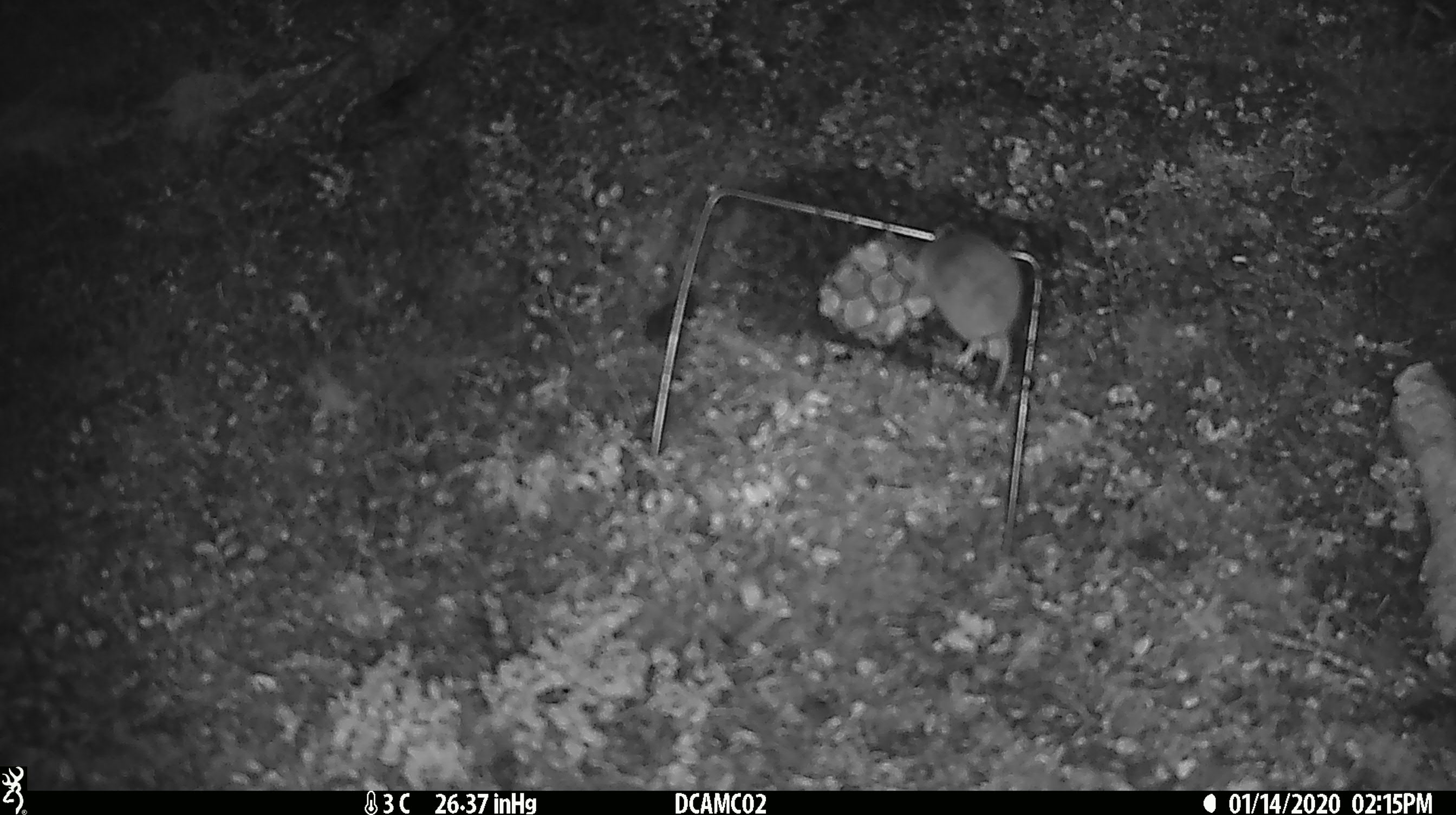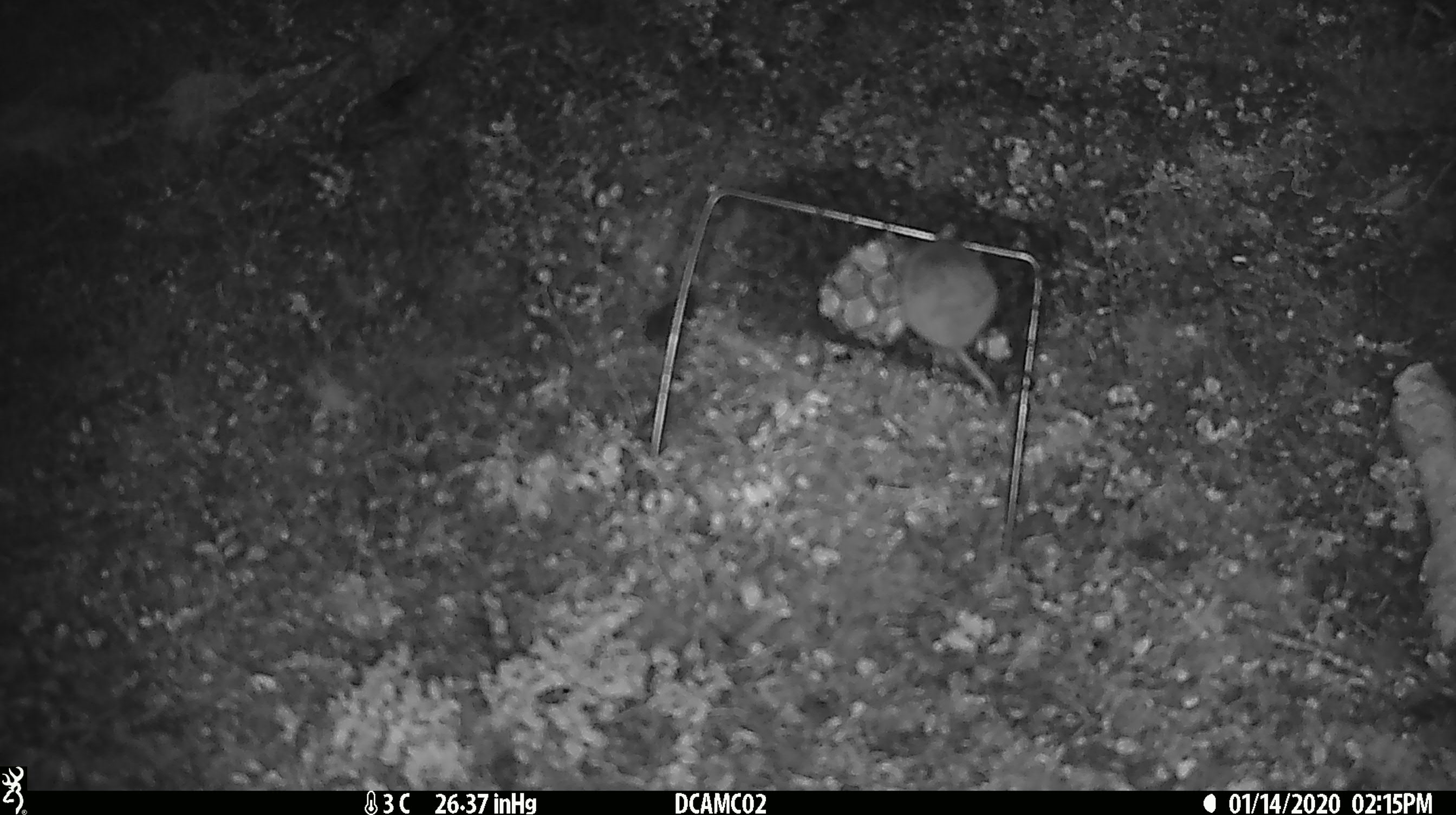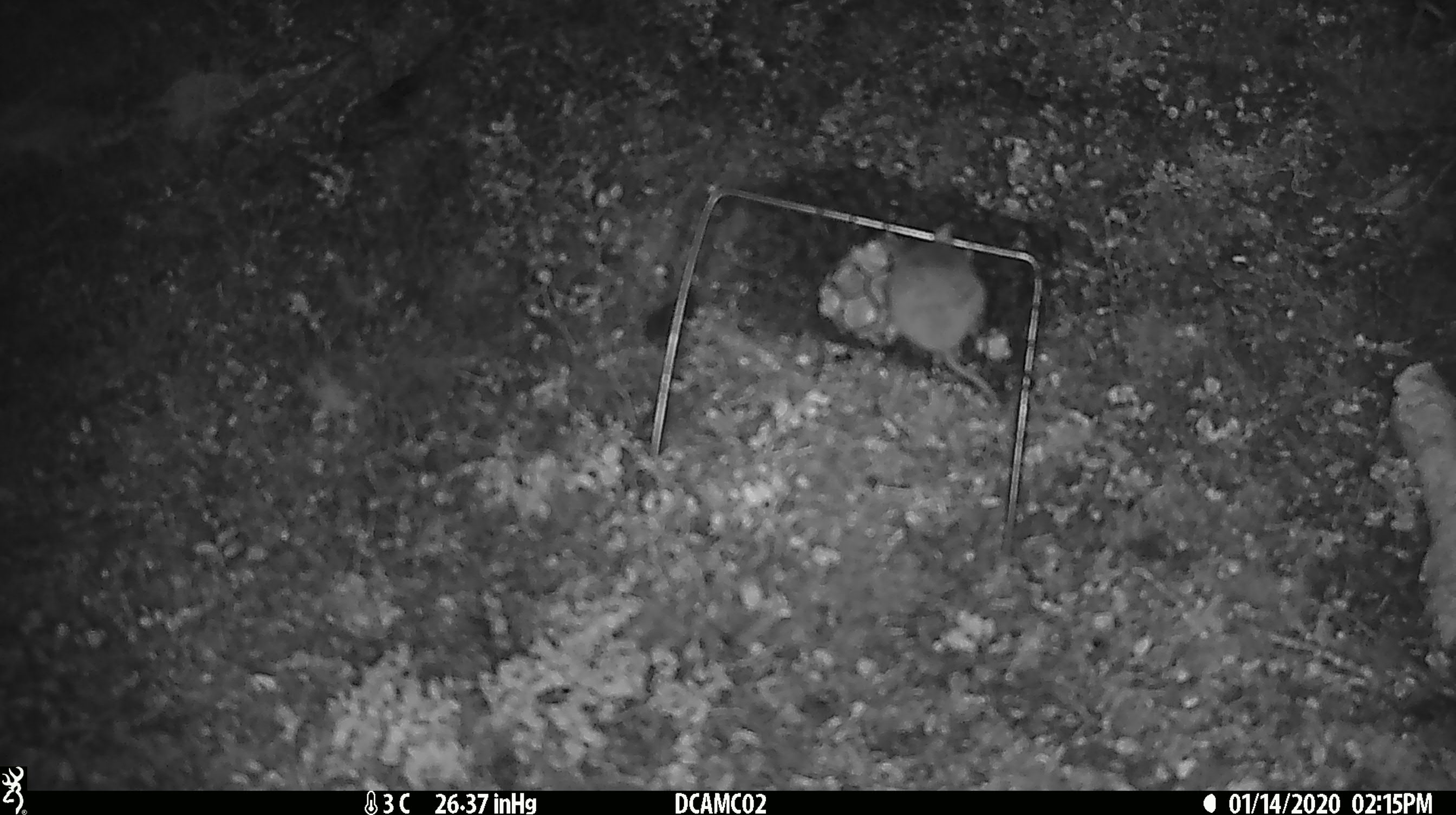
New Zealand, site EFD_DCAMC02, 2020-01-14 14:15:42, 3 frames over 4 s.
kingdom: Animalia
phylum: Chordata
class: Mammalia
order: Rodentia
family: Muridae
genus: Mus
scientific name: Mus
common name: mouse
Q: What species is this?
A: Mouse (Mus).